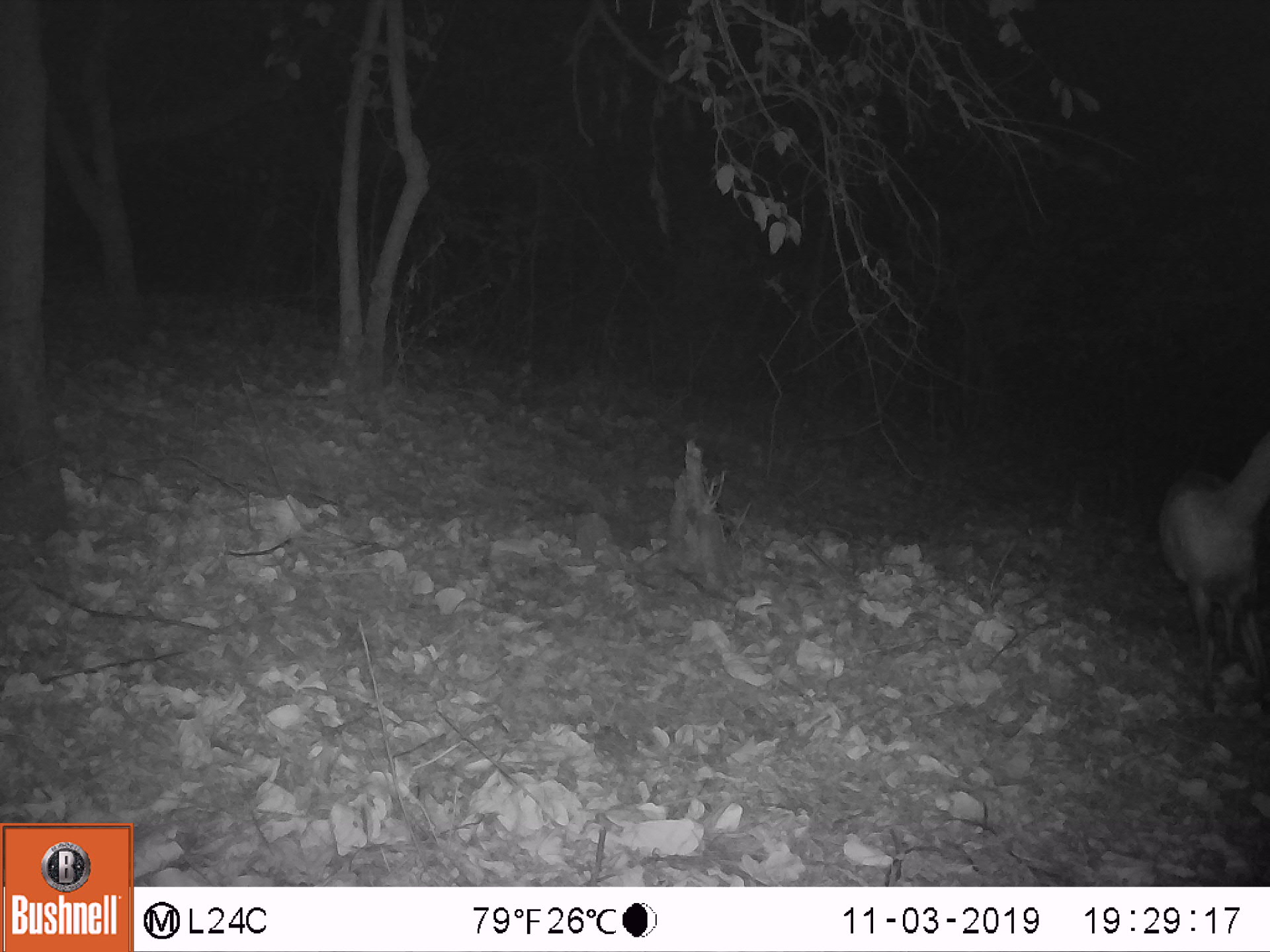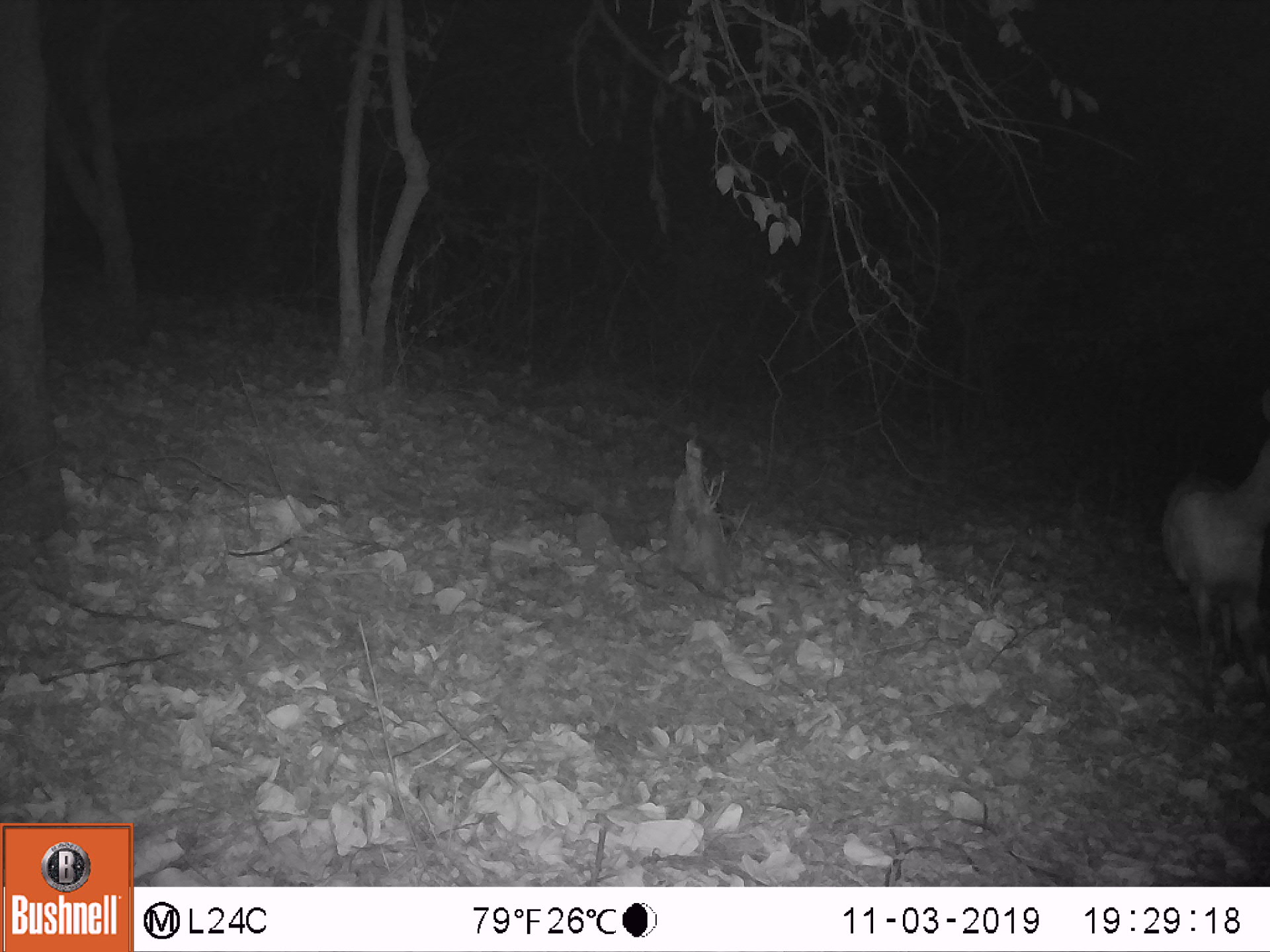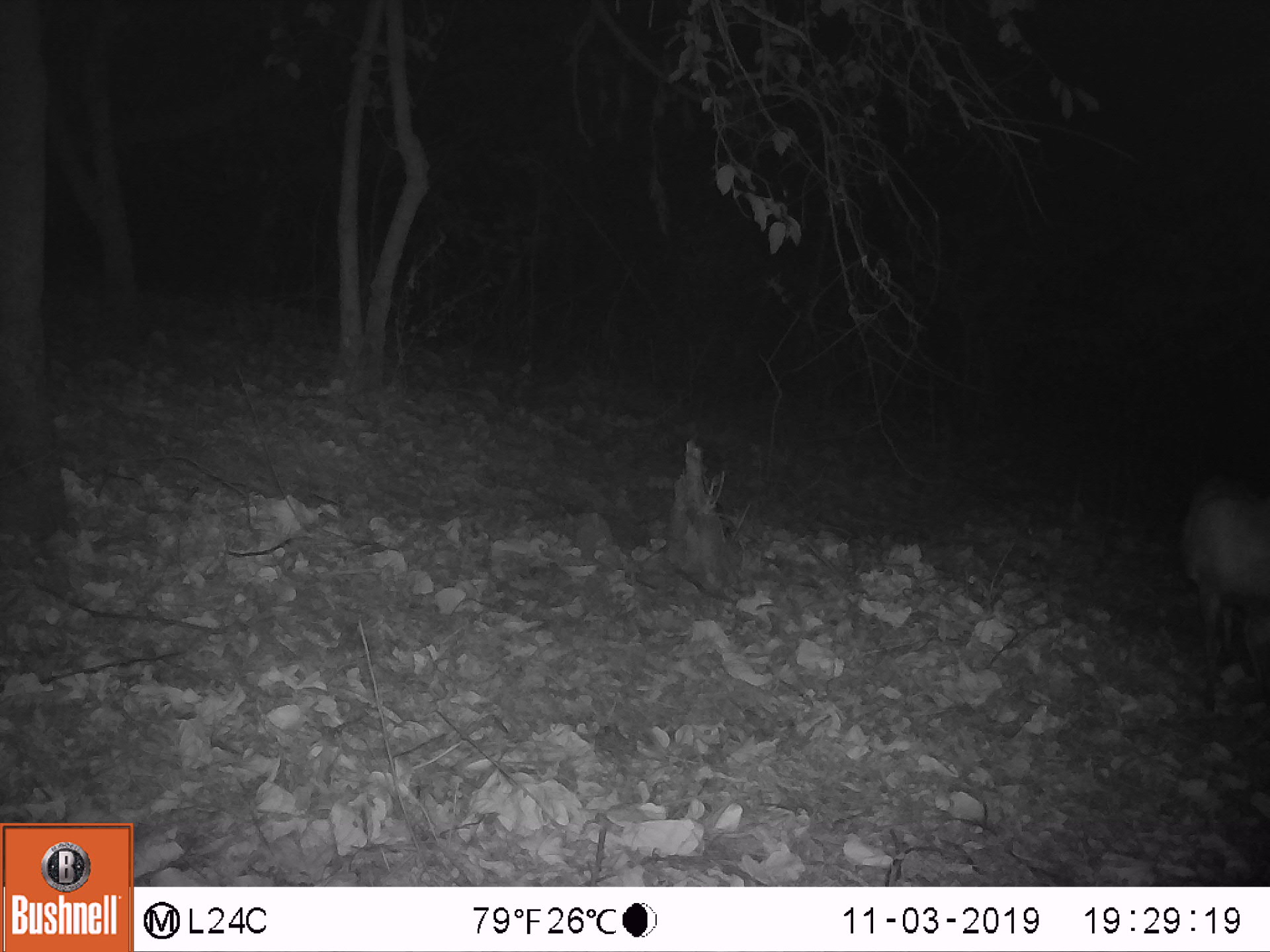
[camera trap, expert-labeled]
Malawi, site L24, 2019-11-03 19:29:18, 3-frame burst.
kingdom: Animalia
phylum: Chordata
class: Mammalia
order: Artiodactyla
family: Bovidae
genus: Tragelaphus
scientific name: Tragelaphus sylvaticus sylvaticus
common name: cape bushbuck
Cape bushbuck (Tragelaphus sylvaticus sylvaticus), count 1.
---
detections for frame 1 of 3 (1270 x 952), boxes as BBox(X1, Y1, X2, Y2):
cape bushbuck: BBox(1148, 417, 1269, 726)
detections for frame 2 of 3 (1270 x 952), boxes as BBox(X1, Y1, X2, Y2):
cape bushbuck: BBox(1152, 382, 1269, 706)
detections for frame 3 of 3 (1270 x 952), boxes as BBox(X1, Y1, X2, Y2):
cape bushbuck: BBox(1167, 456, 1269, 718)